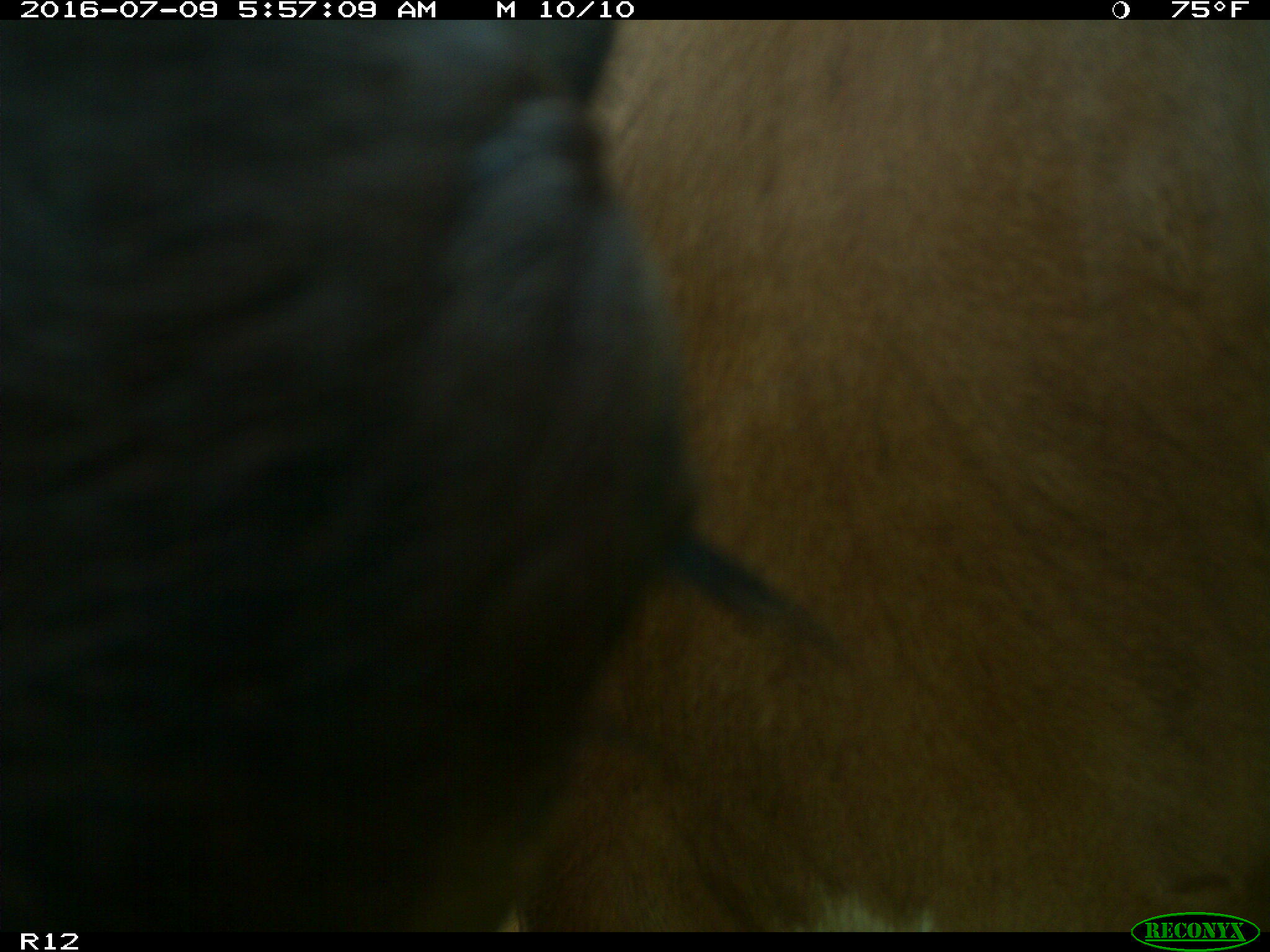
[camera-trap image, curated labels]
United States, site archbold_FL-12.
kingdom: Animalia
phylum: Chordata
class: Mammalia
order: Artiodactyla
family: Bovidae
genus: Bos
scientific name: Bos taurus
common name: domestic cow